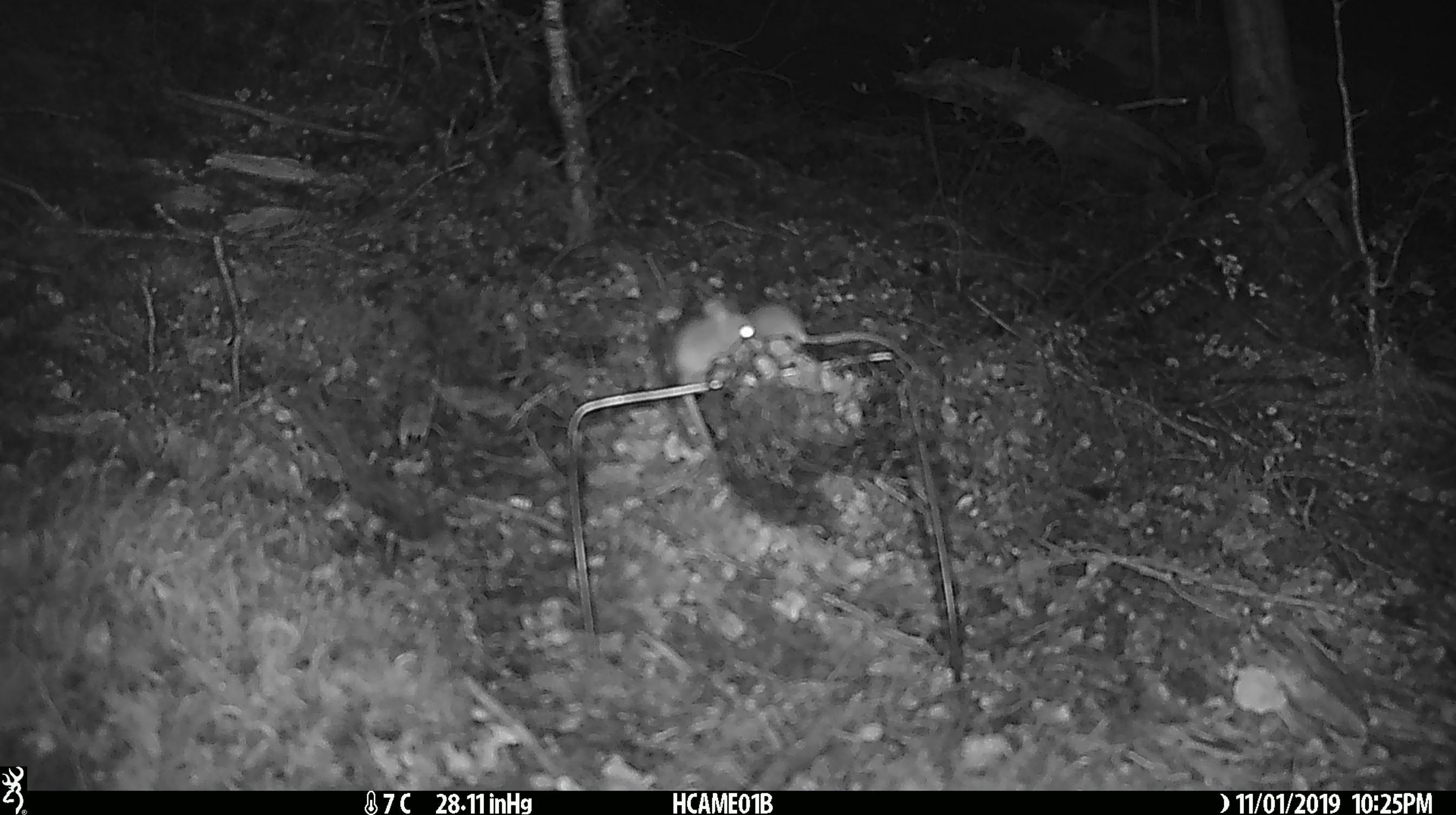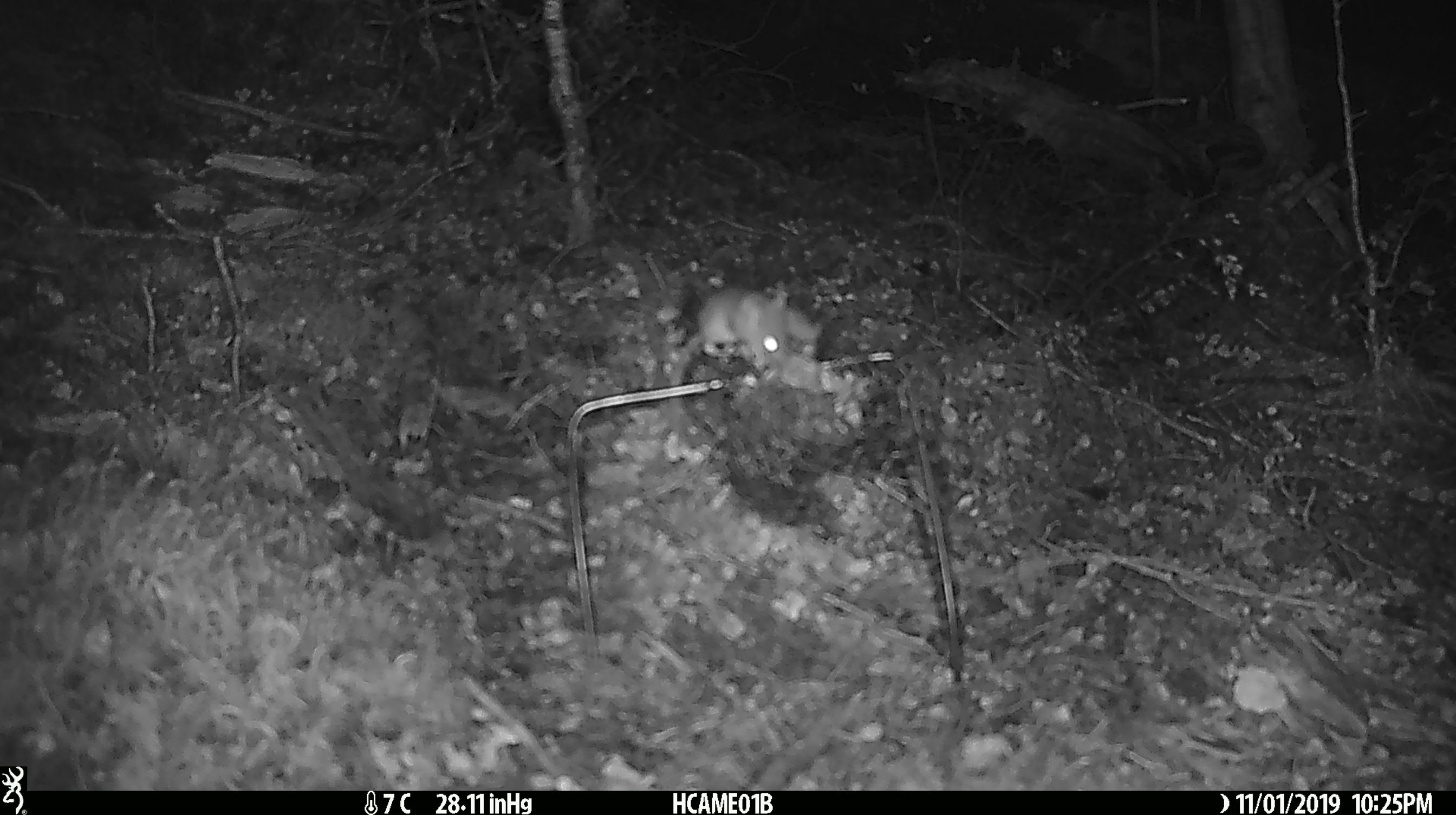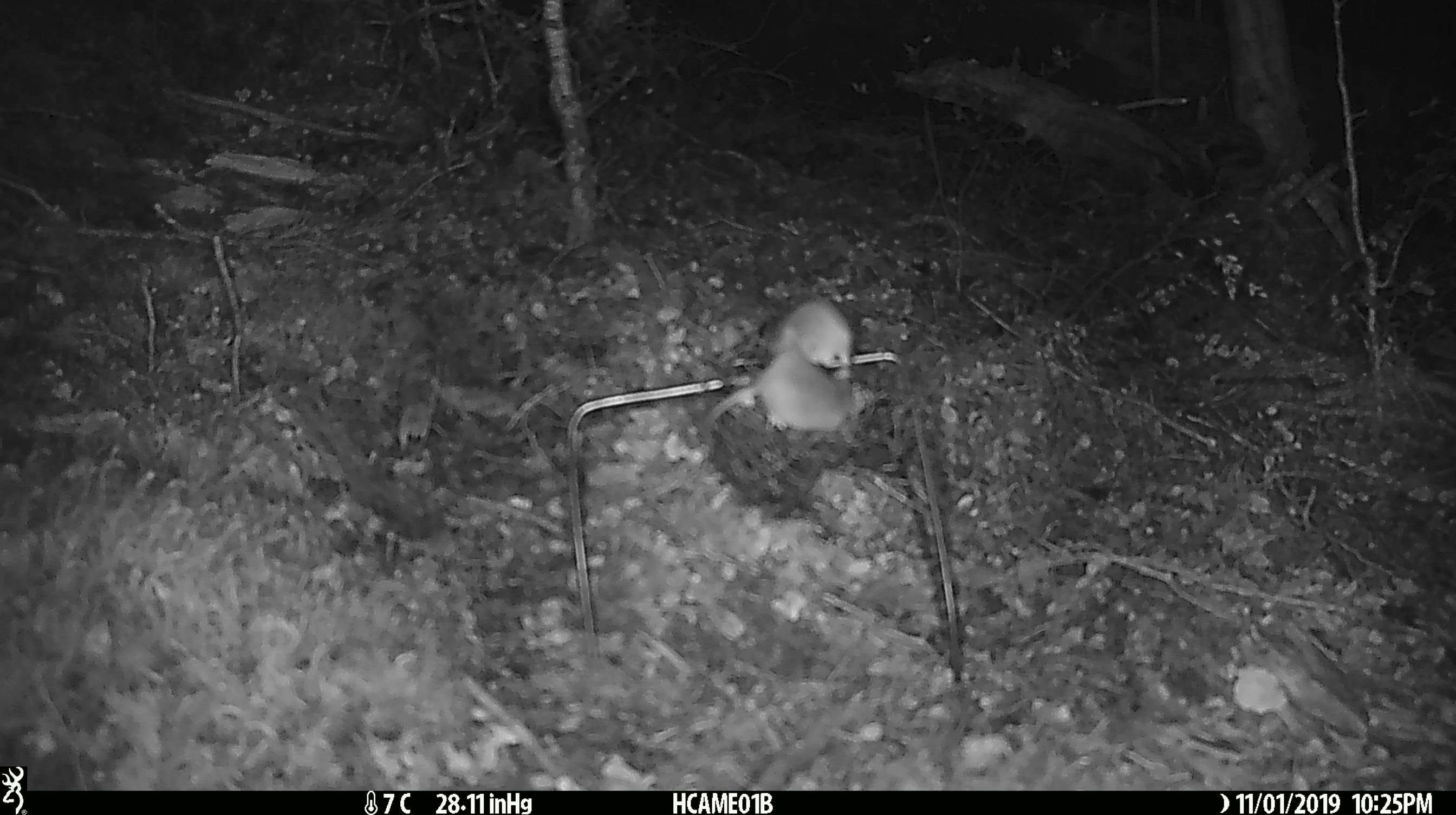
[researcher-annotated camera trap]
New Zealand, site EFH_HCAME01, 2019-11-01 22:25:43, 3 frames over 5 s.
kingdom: Animalia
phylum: Chordata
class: Mammalia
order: Rodentia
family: Muridae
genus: Mus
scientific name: Mus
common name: mouse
Mouse (Mus).